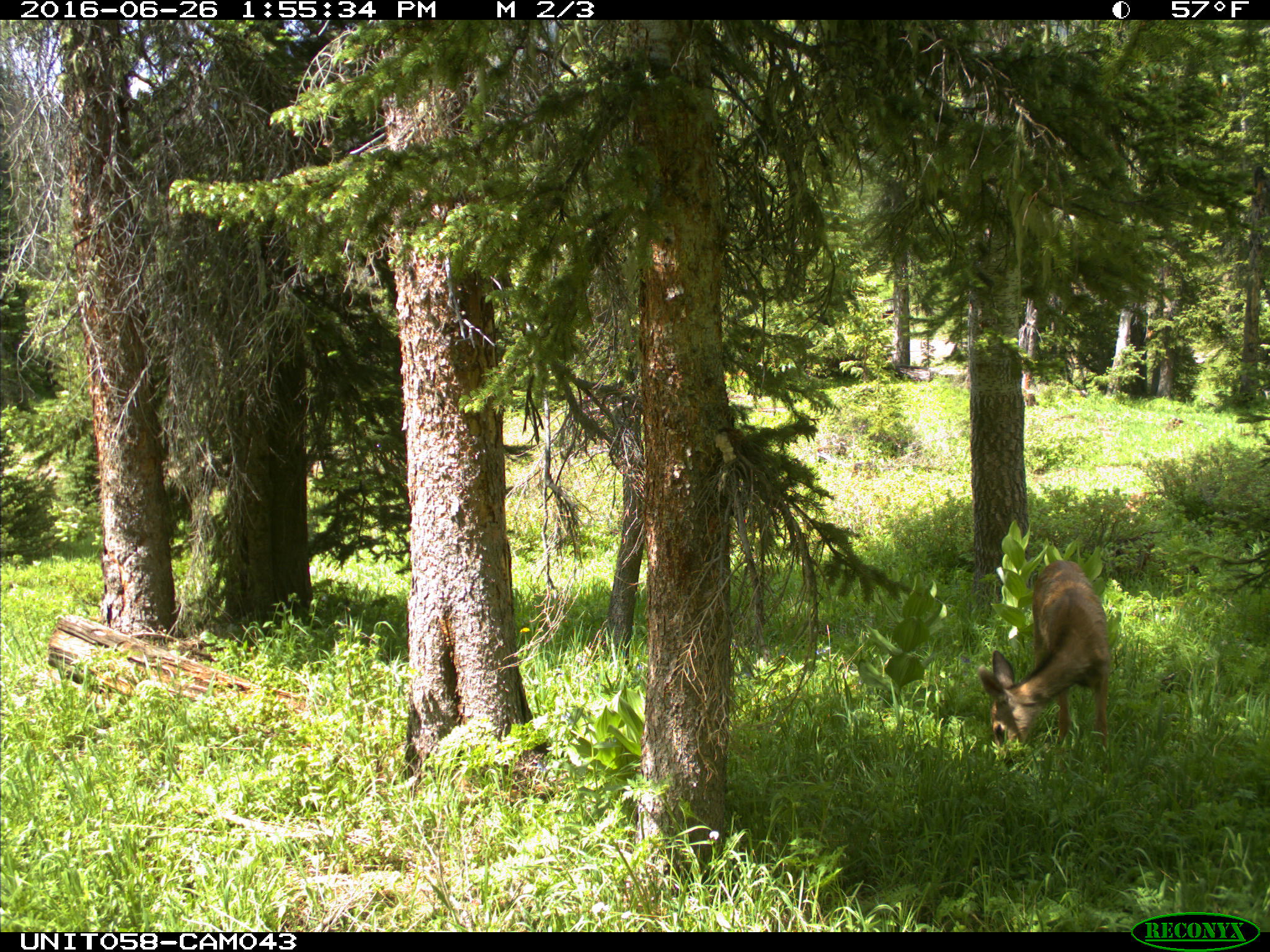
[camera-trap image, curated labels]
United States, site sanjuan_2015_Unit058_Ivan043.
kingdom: Animalia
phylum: Chordata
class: Mammalia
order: Artiodactyla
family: Cervidae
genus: Odocoileus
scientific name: Odocoileus hemionus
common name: mule deer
Odocoileus hemionus (mule deer).